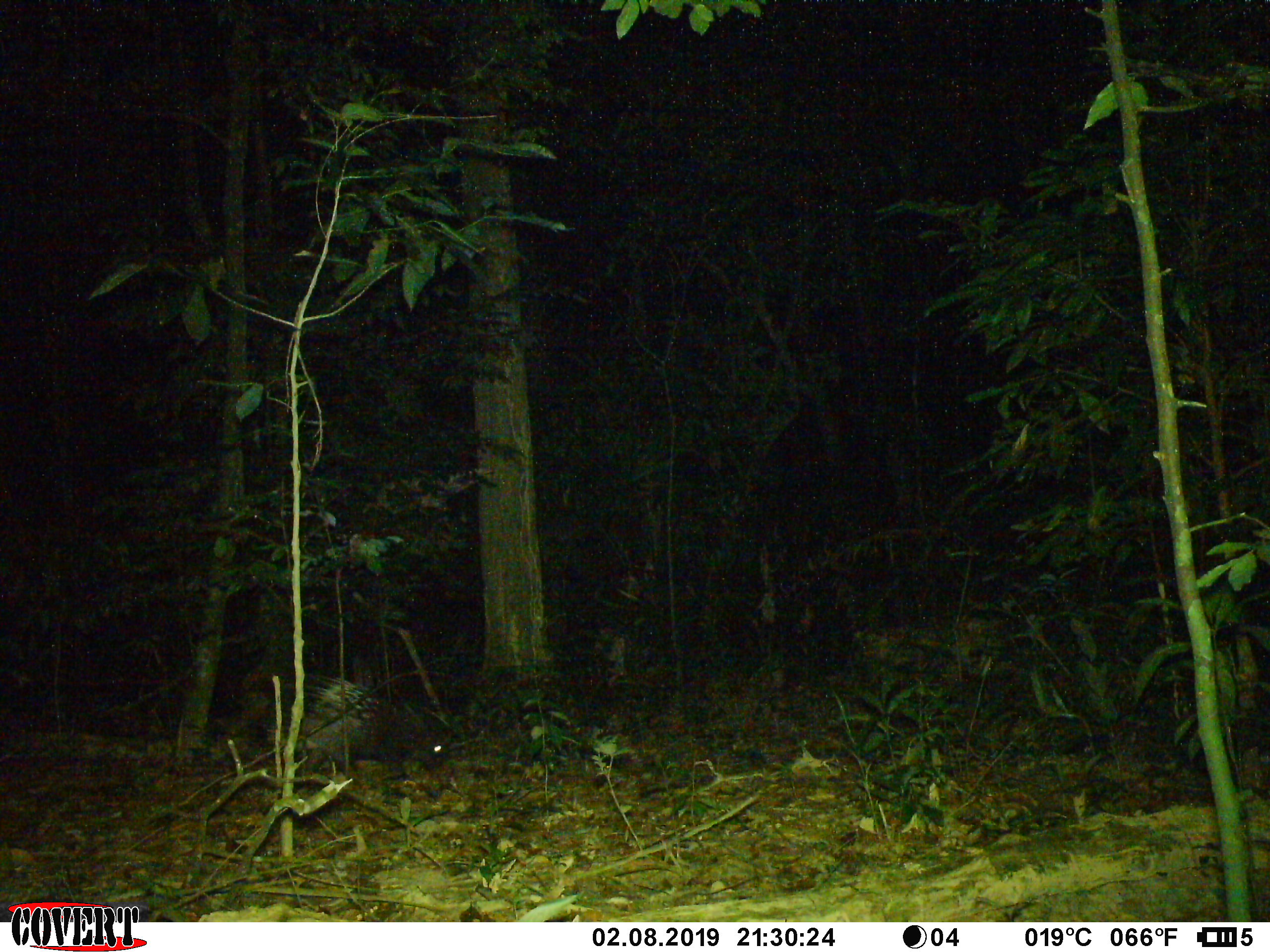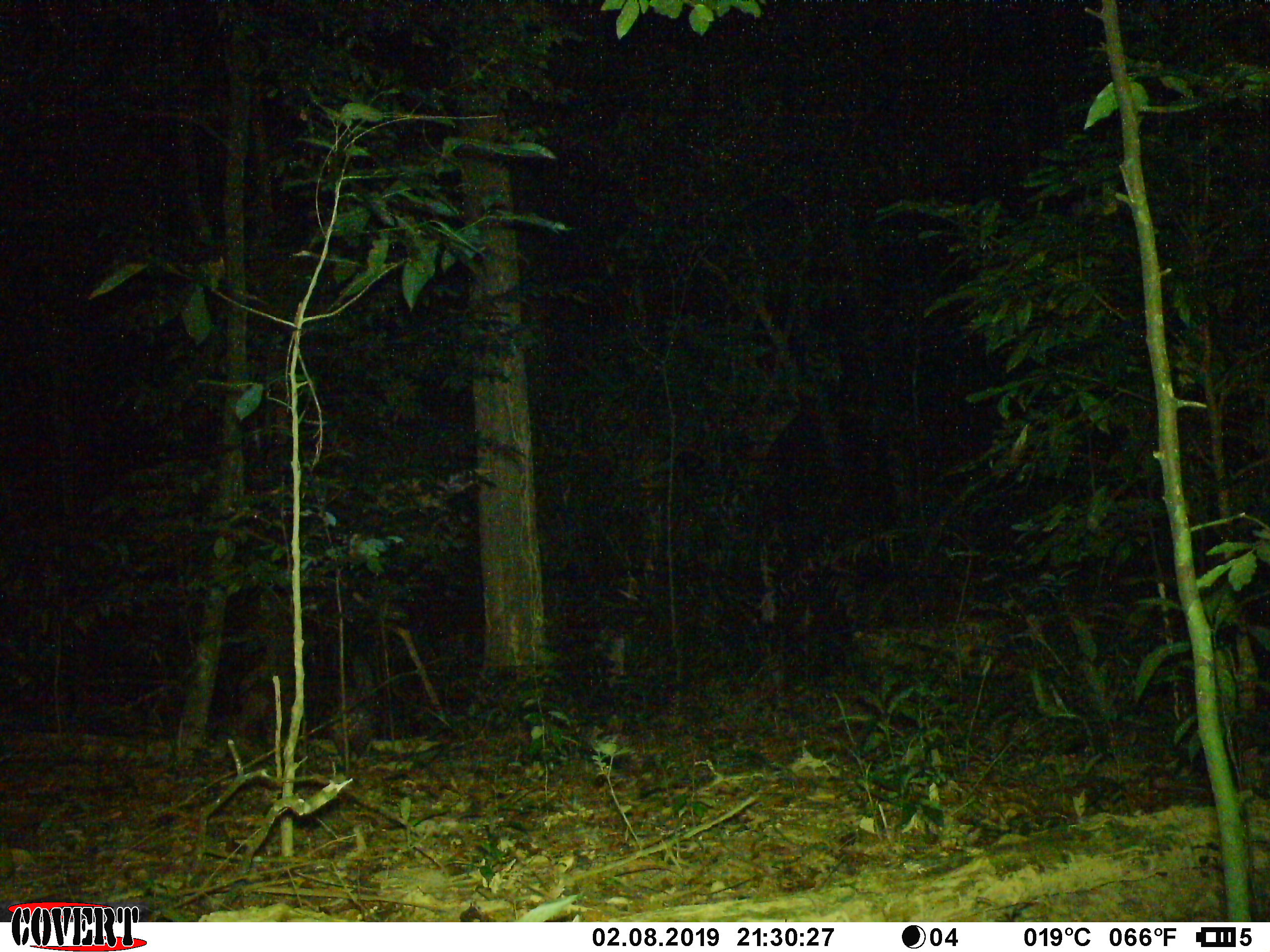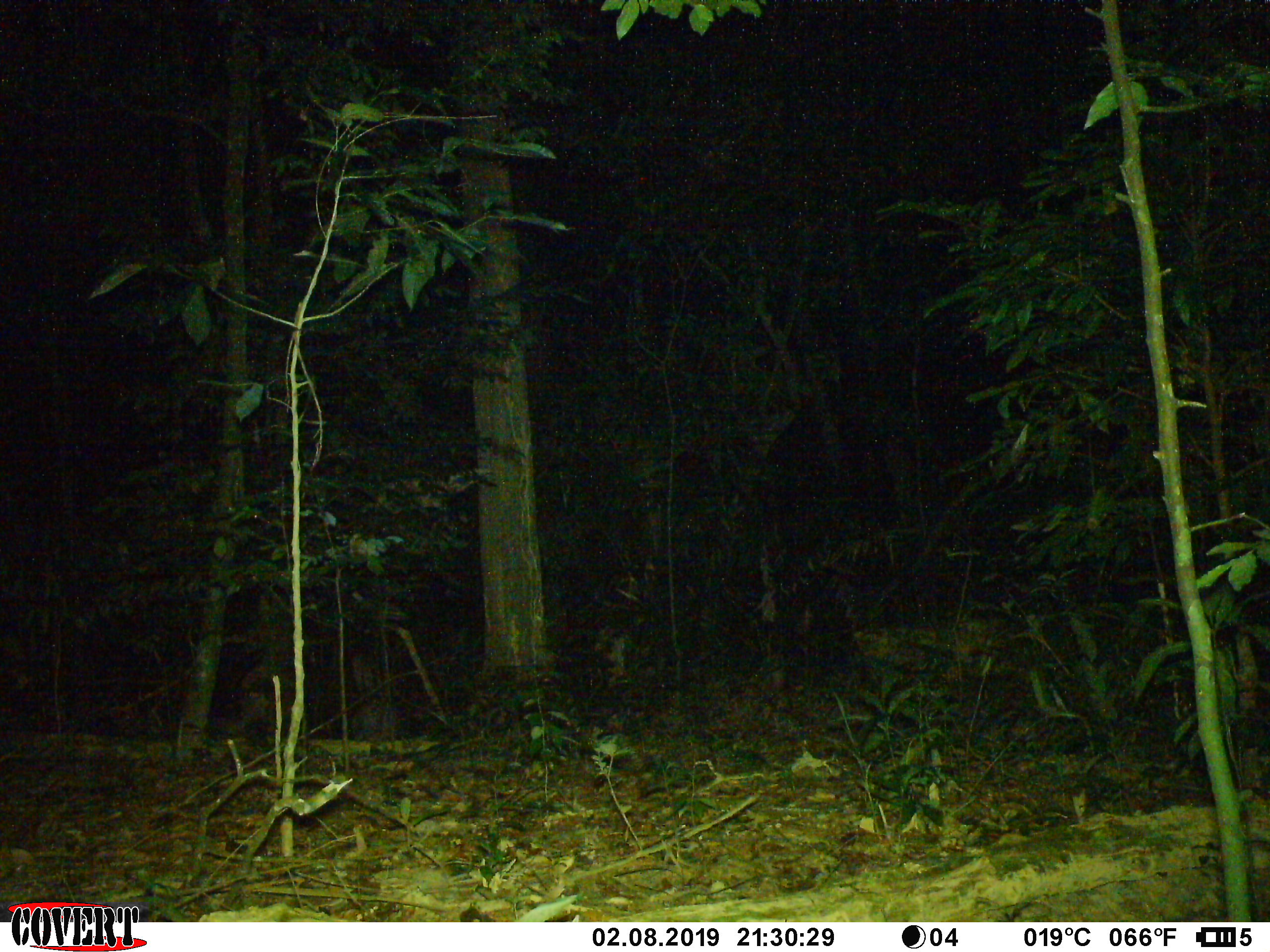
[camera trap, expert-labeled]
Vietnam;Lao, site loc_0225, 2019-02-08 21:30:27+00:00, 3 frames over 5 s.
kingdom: Animalia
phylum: Chordata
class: Mammalia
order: Rodentia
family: Hystricidae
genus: Hystrix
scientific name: Hystrix brachyura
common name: malayan porcupine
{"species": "malayan porcupine (Hystrix brachyura)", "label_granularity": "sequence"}